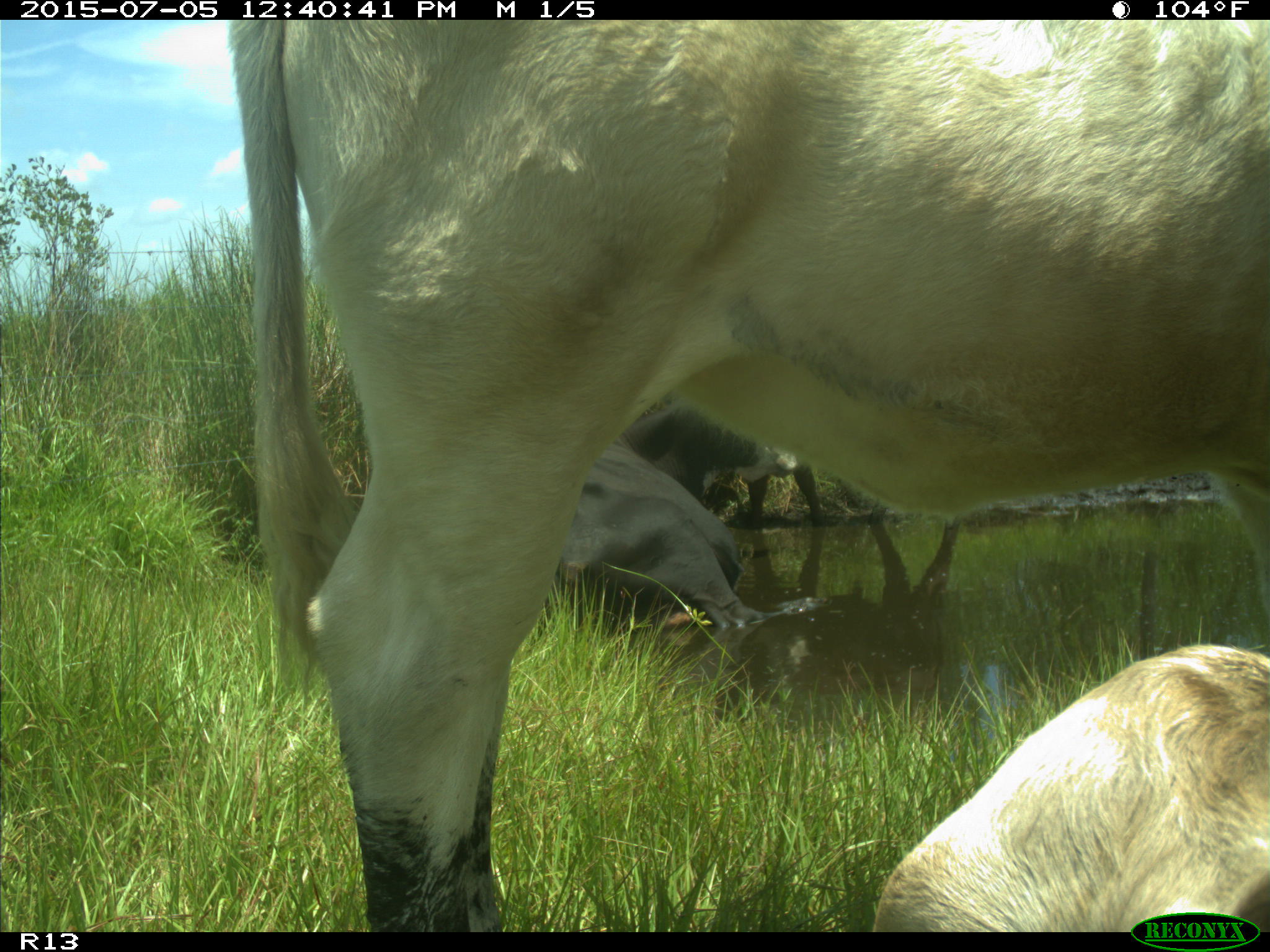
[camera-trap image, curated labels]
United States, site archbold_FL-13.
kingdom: Animalia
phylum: Chordata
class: Mammalia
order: Artiodactyla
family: Bovidae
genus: Bos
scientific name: Bos taurus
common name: domestic cow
Bos taurus (domestic cow).